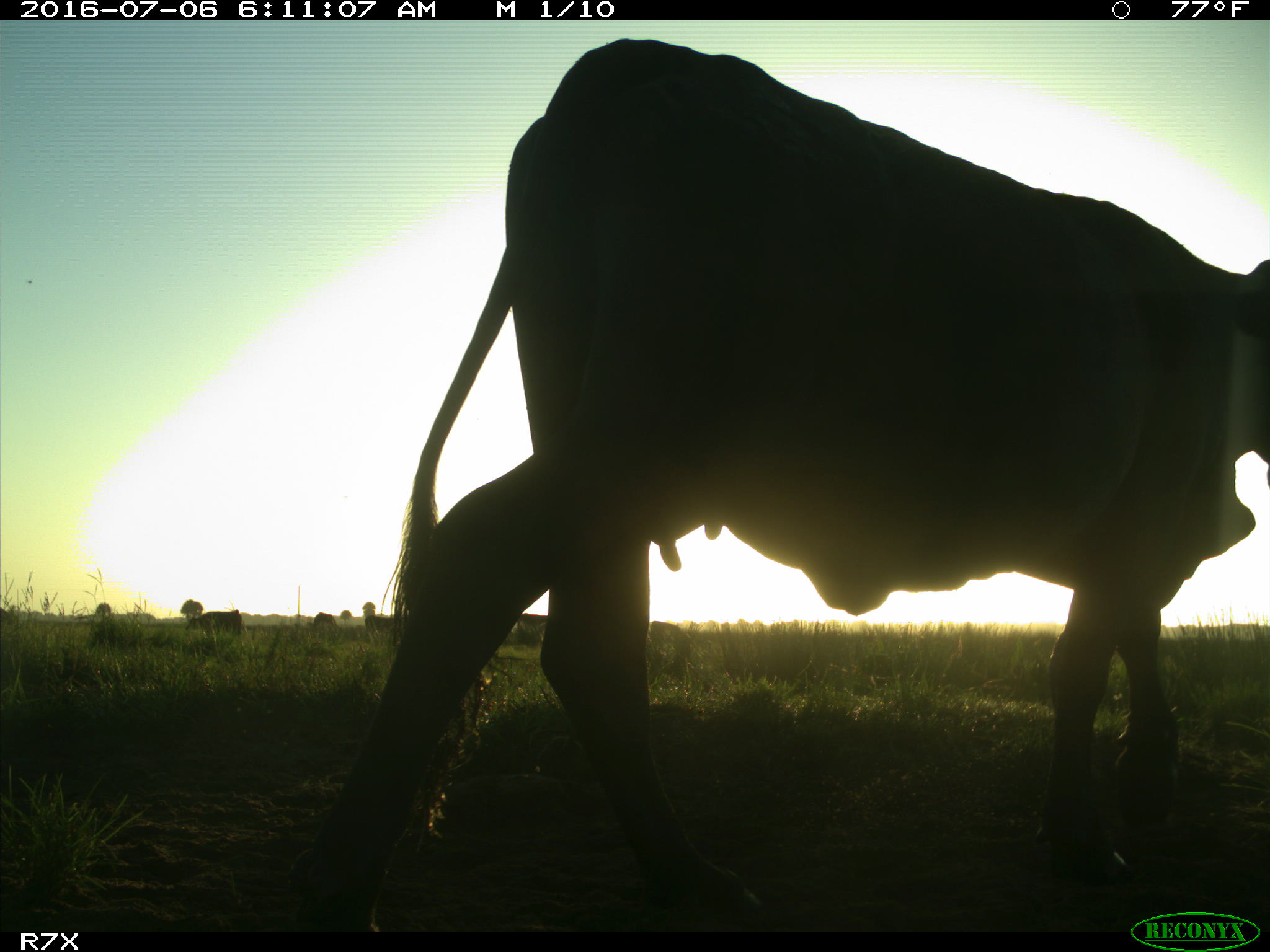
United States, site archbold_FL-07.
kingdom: Animalia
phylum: Chordata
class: Mammalia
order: Artiodactyla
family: Bovidae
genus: Bos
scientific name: Bos taurus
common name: domestic cow